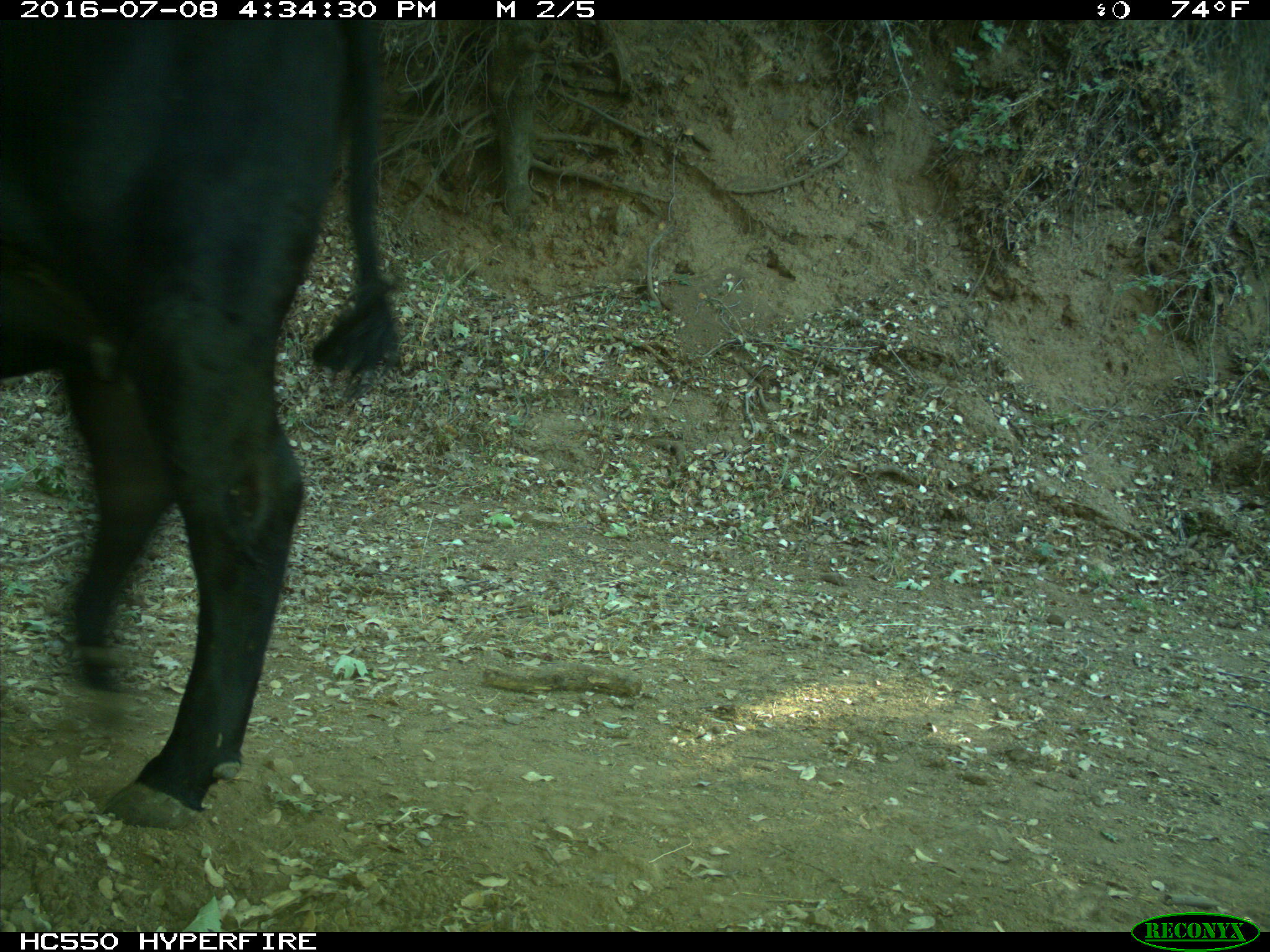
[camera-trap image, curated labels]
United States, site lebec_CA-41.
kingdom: Animalia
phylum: Chordata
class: Mammalia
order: Artiodactyla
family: Bovidae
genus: Bos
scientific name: Bos taurus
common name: domestic cow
Bos taurus (domestic cow).